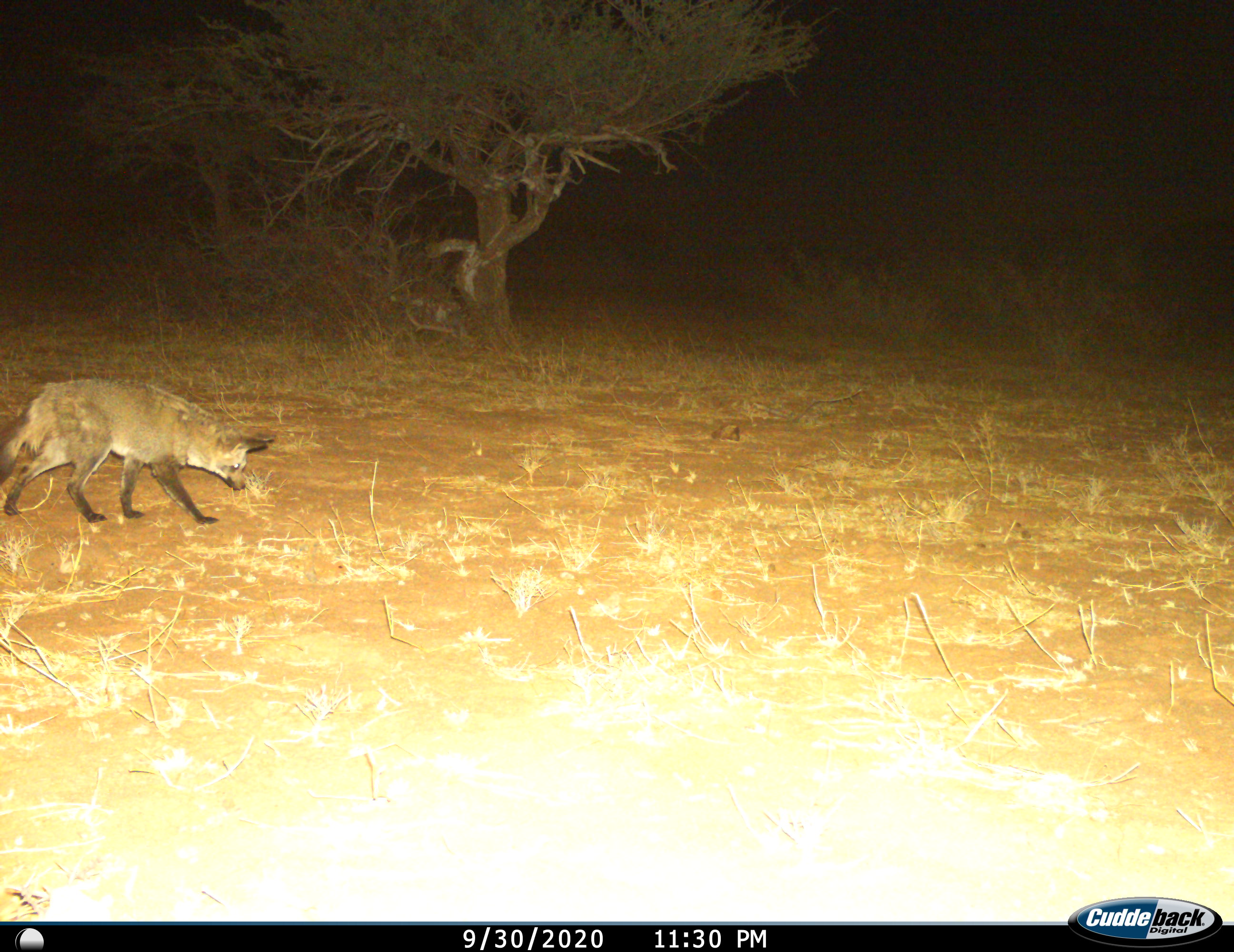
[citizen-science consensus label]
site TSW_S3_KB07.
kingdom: Animalia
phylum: Chordata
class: Mammalia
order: Carnivora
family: Canidae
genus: Otocyon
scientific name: Otocyon megalotis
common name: bat-eared fox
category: foxbateared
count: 1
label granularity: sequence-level